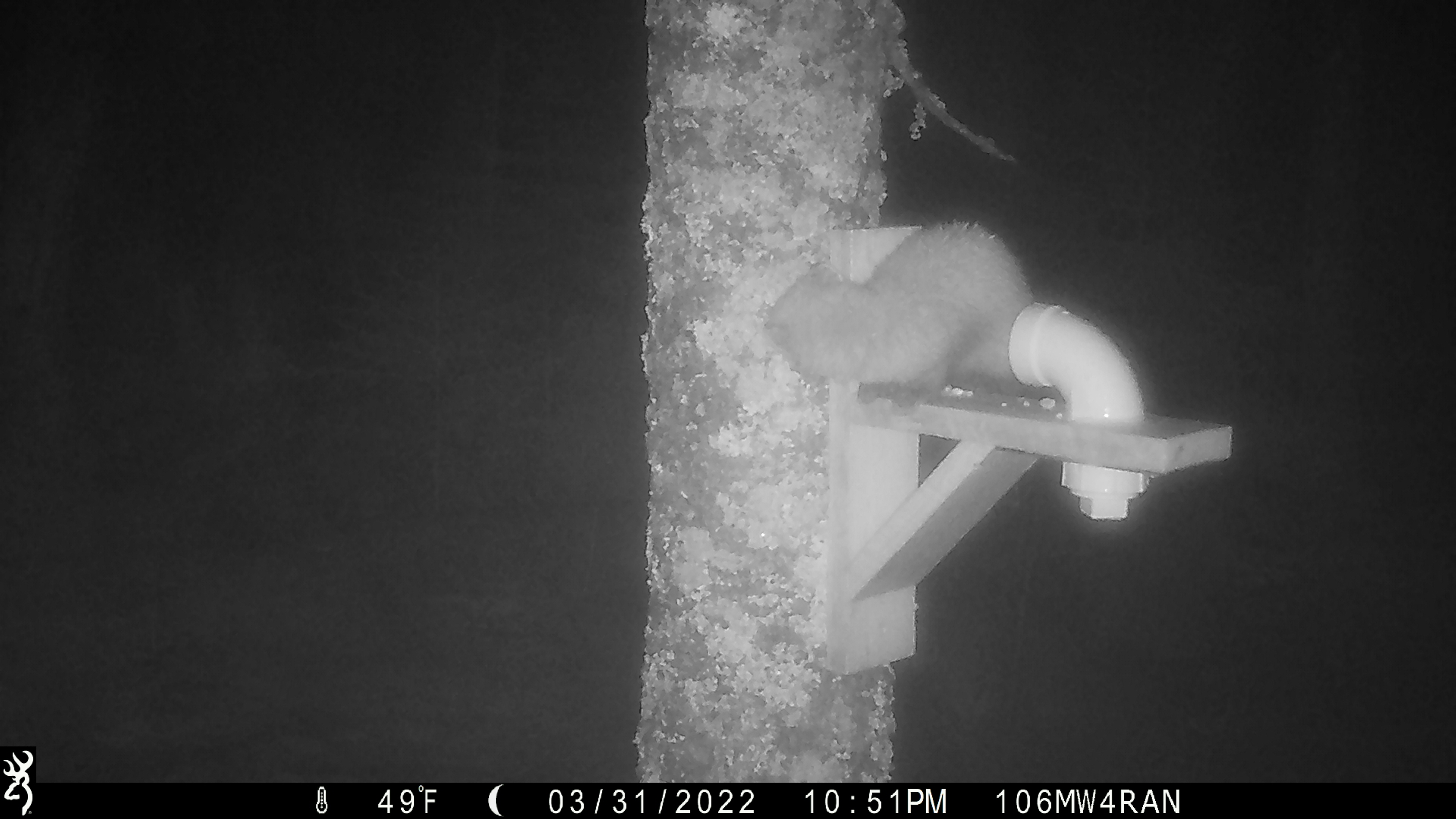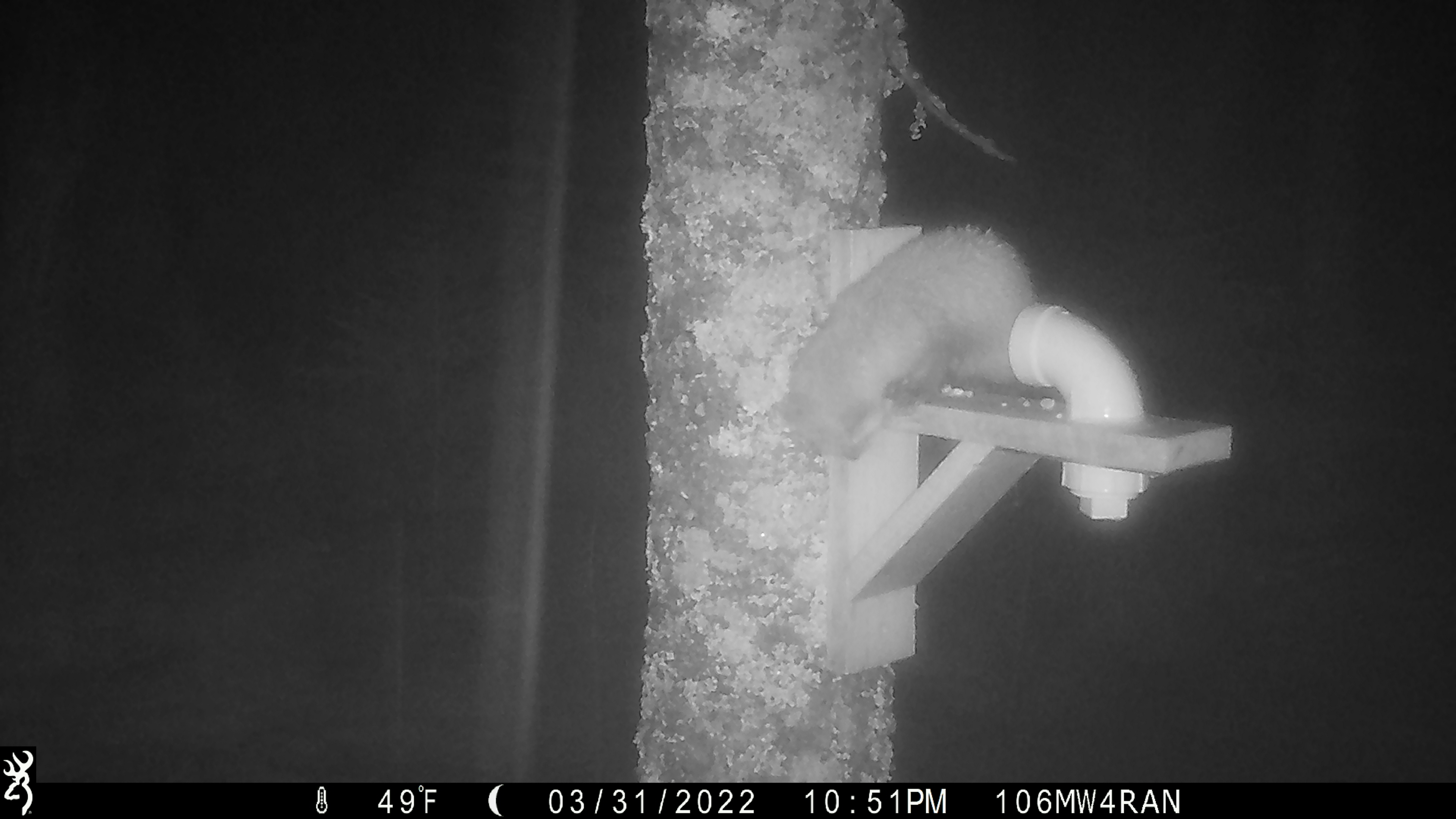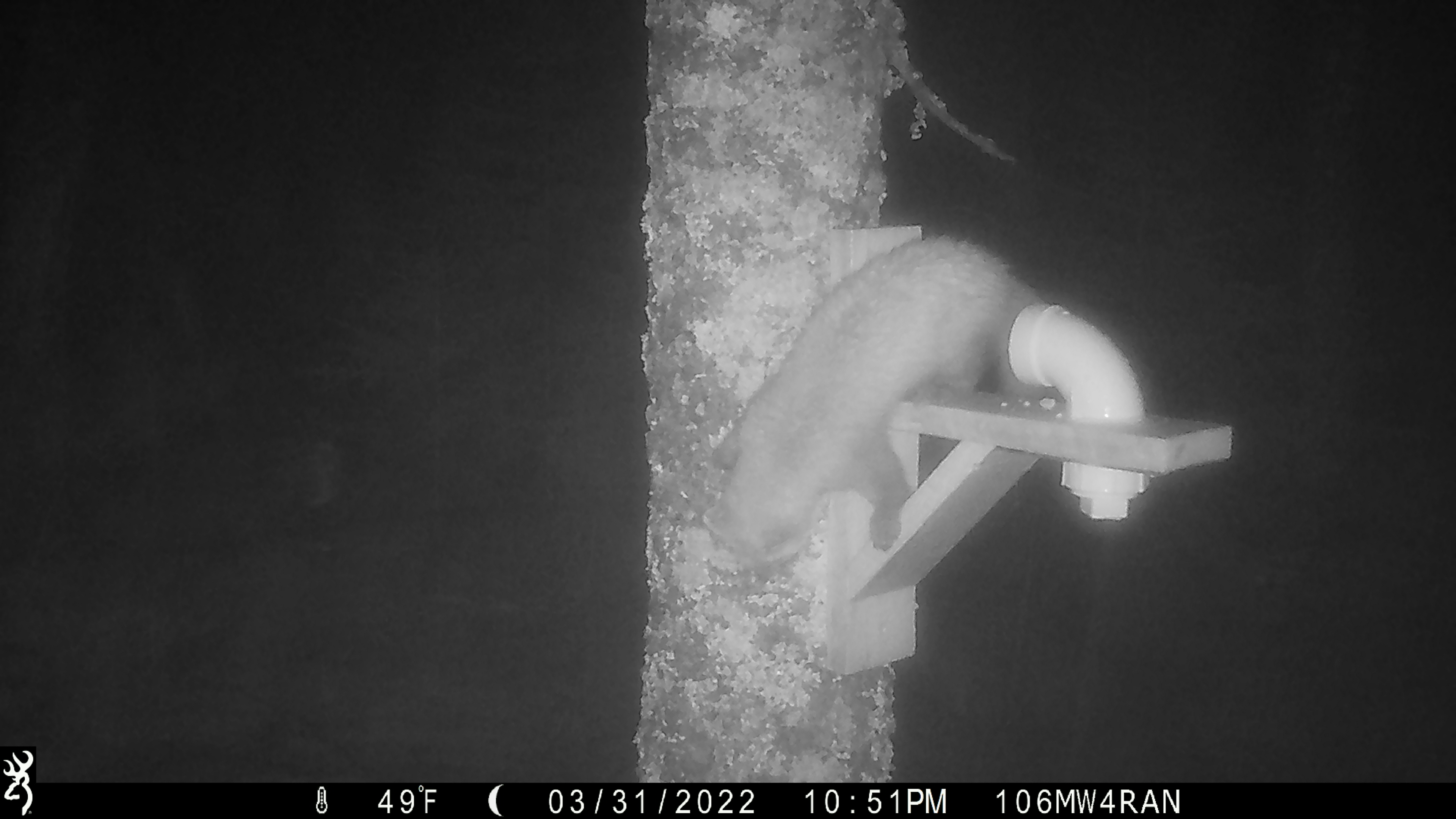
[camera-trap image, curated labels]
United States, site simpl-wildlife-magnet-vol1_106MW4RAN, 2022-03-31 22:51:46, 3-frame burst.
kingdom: Animalia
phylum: Chordata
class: Mammalia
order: Carnivora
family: Mustelidae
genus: Martes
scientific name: Martes americana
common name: american marten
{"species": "american marten (Martes americana)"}